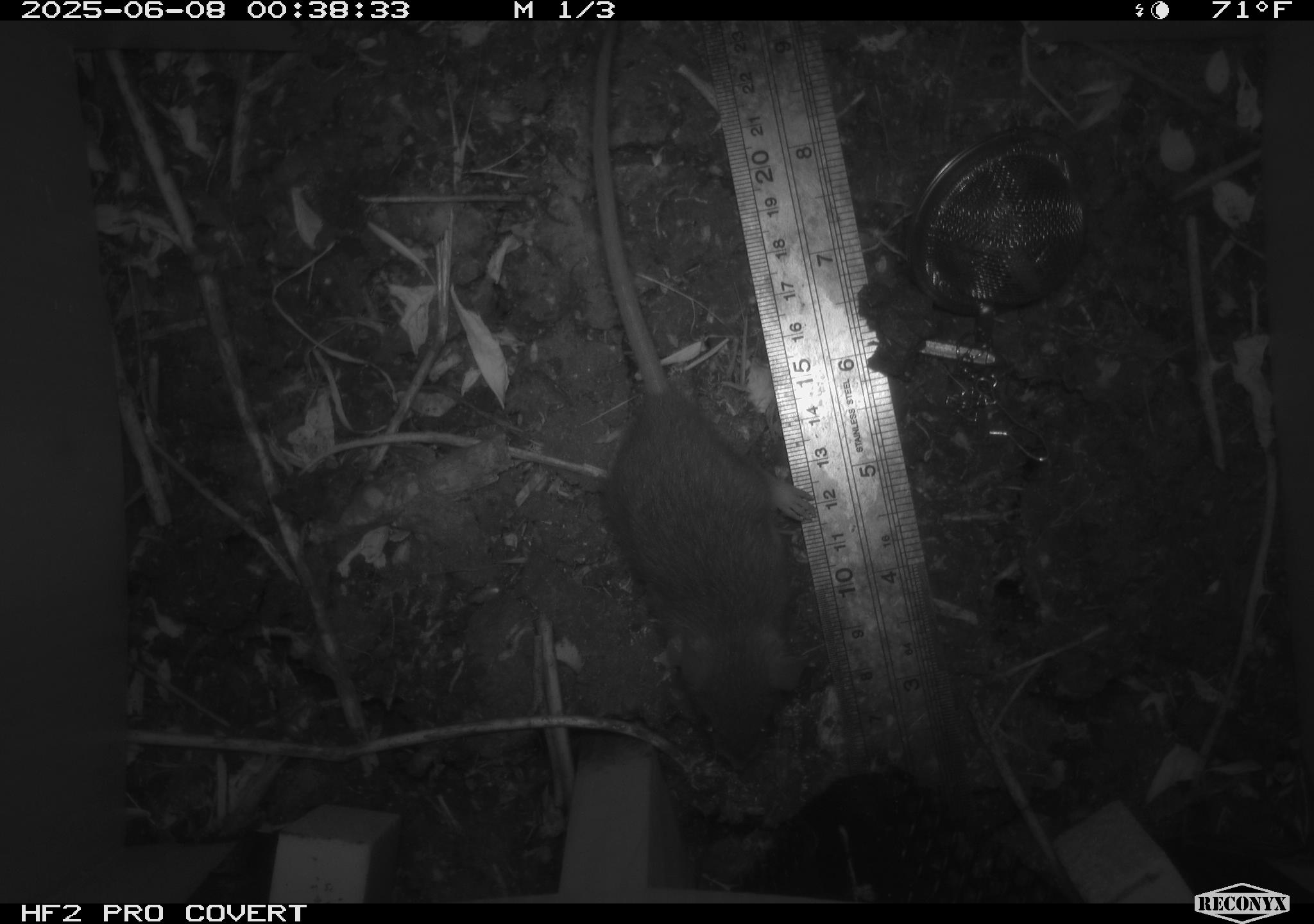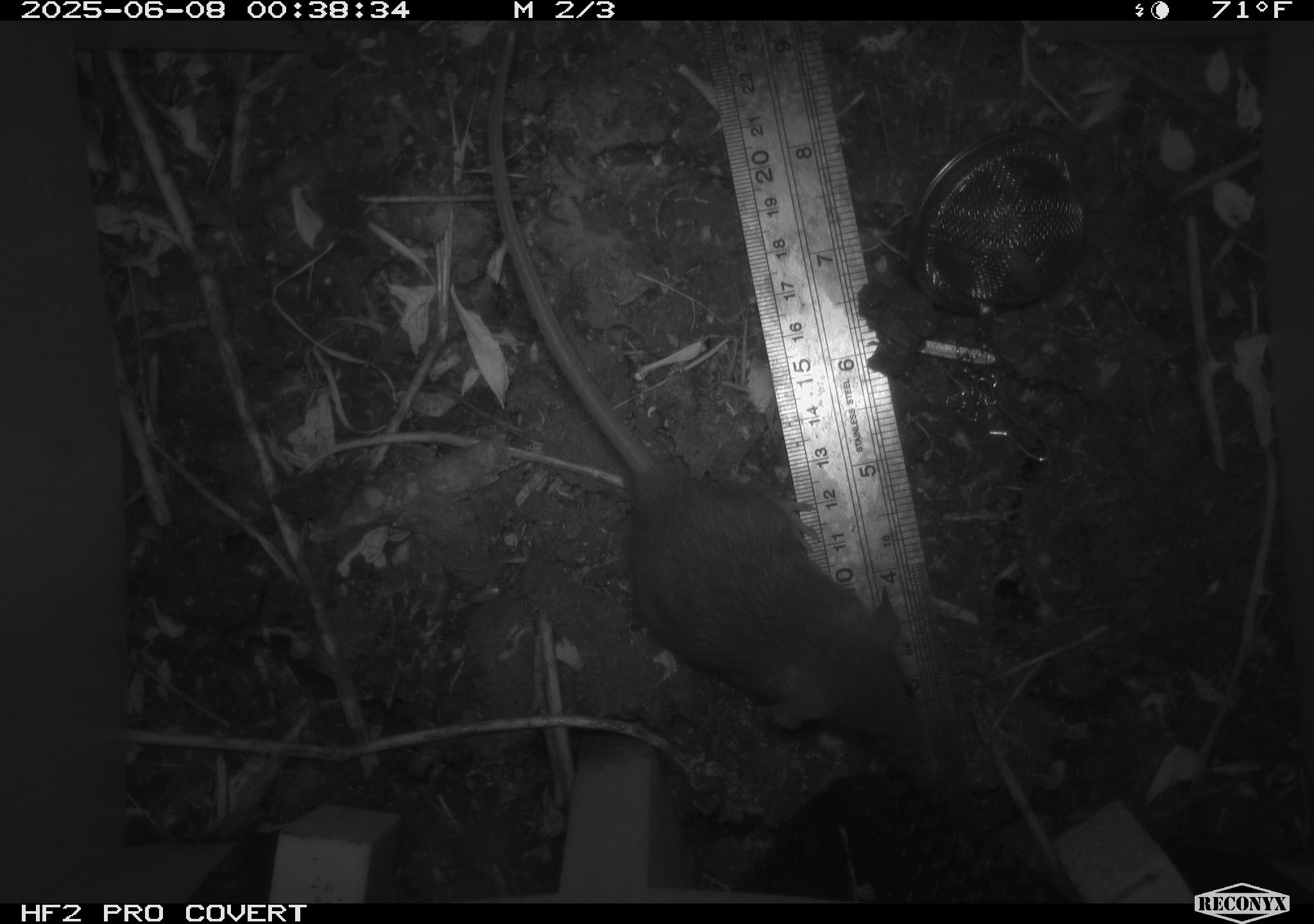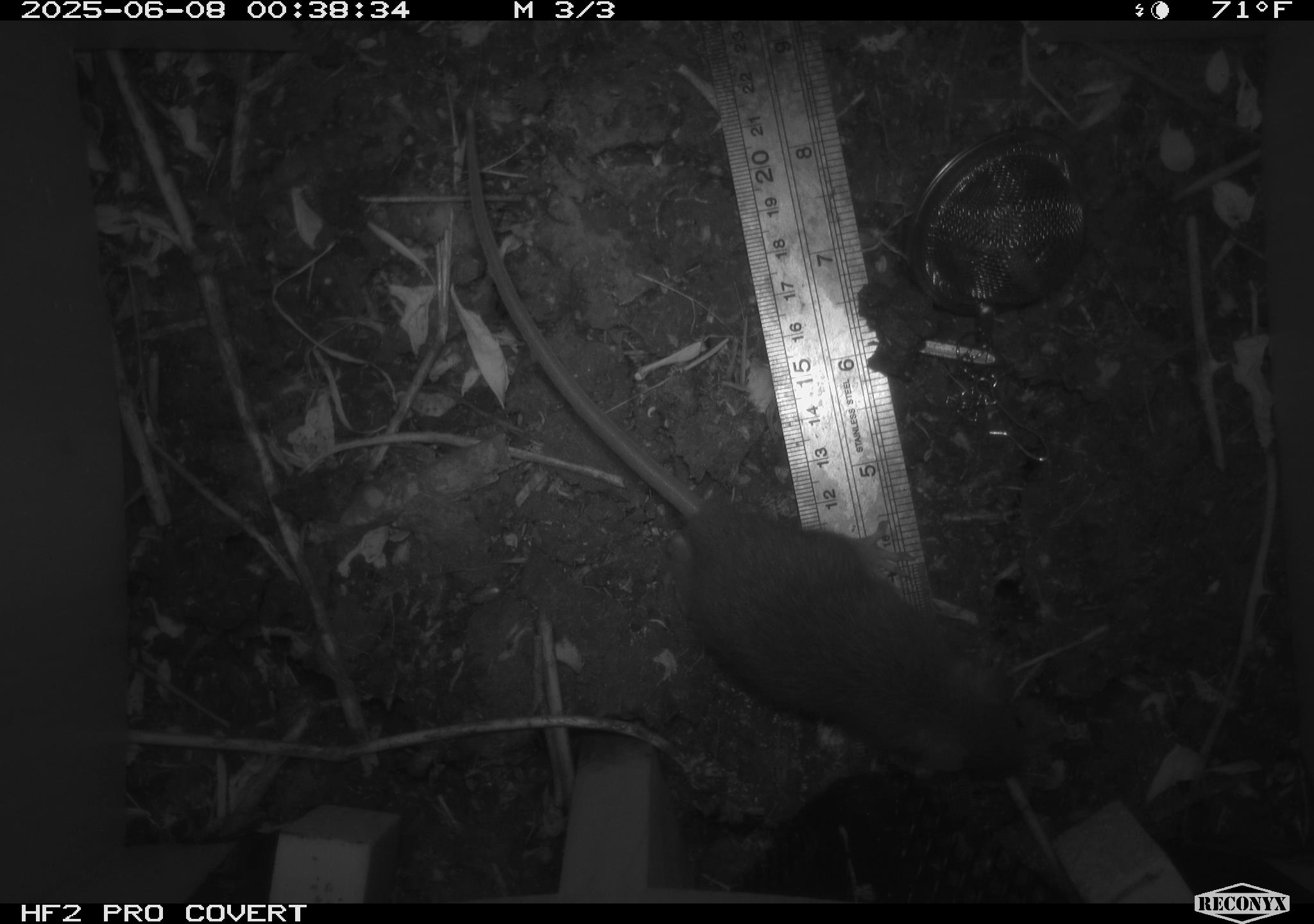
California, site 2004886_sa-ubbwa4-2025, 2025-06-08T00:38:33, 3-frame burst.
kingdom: Animalia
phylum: Chordata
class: Mammalia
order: Rodentia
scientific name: Rodentia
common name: rodent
Rodent (Rodentia).